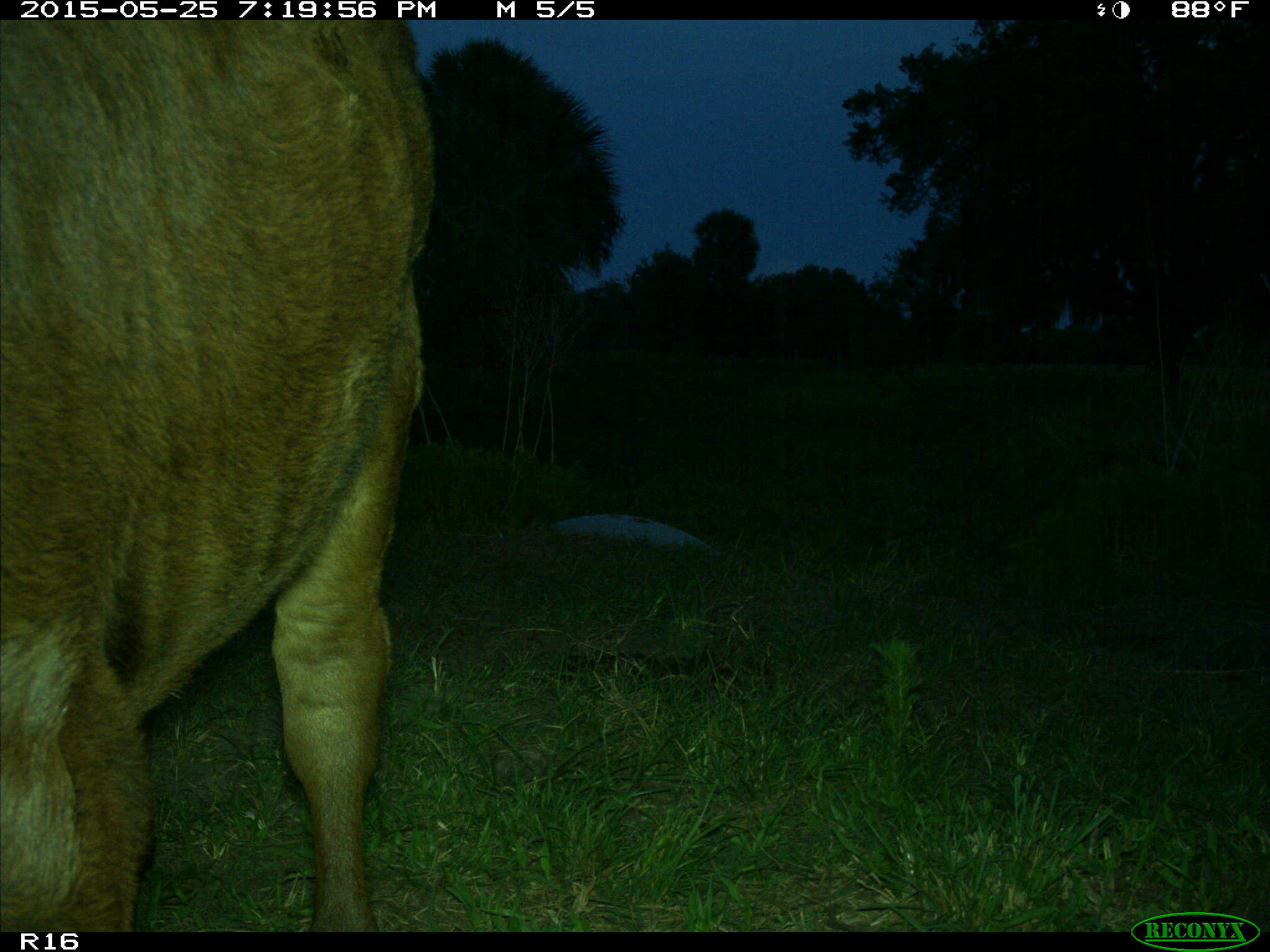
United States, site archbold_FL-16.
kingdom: Animalia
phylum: Chordata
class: Mammalia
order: Artiodactyla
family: Bovidae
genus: Bos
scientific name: Bos taurus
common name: domestic cow